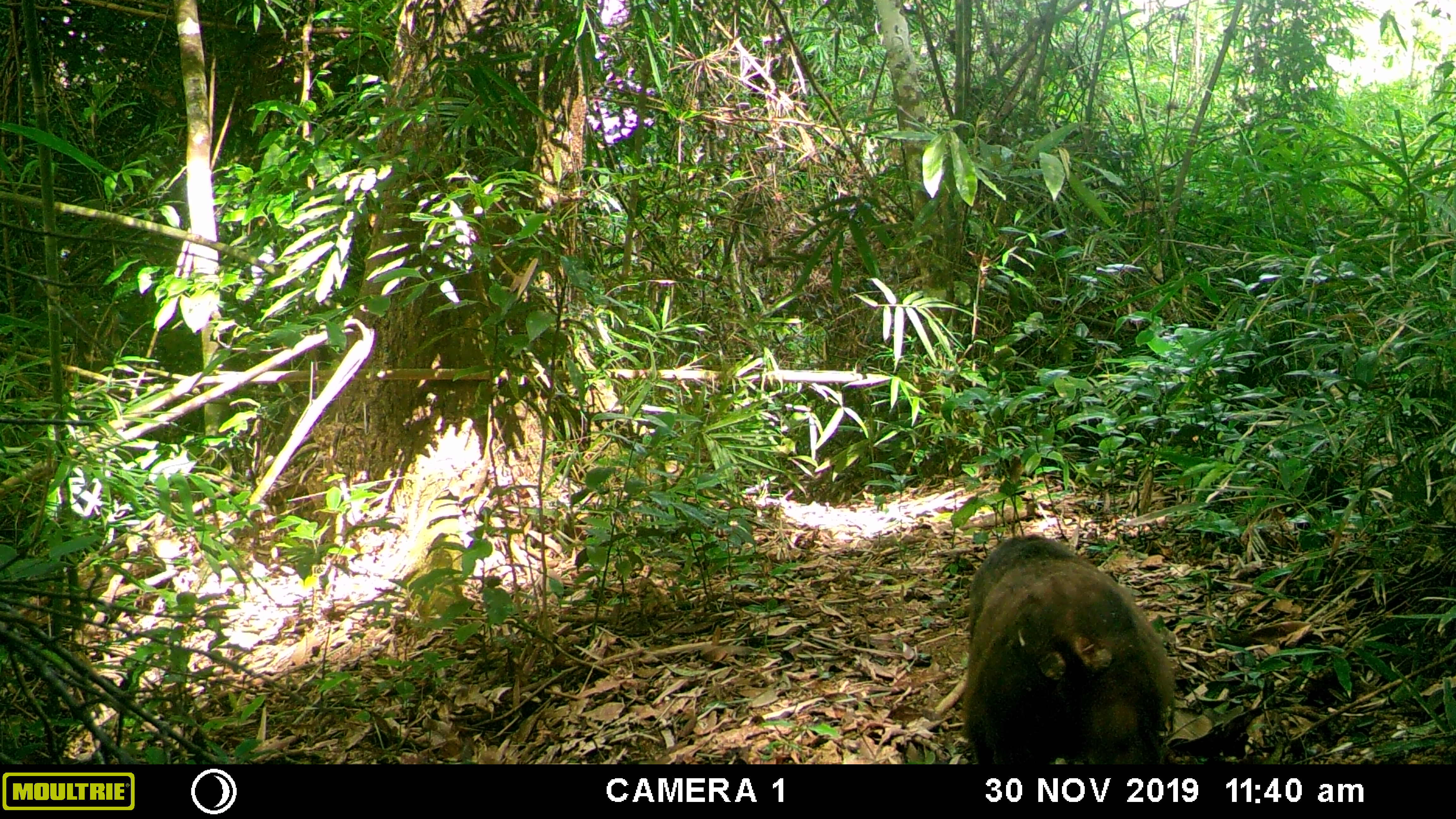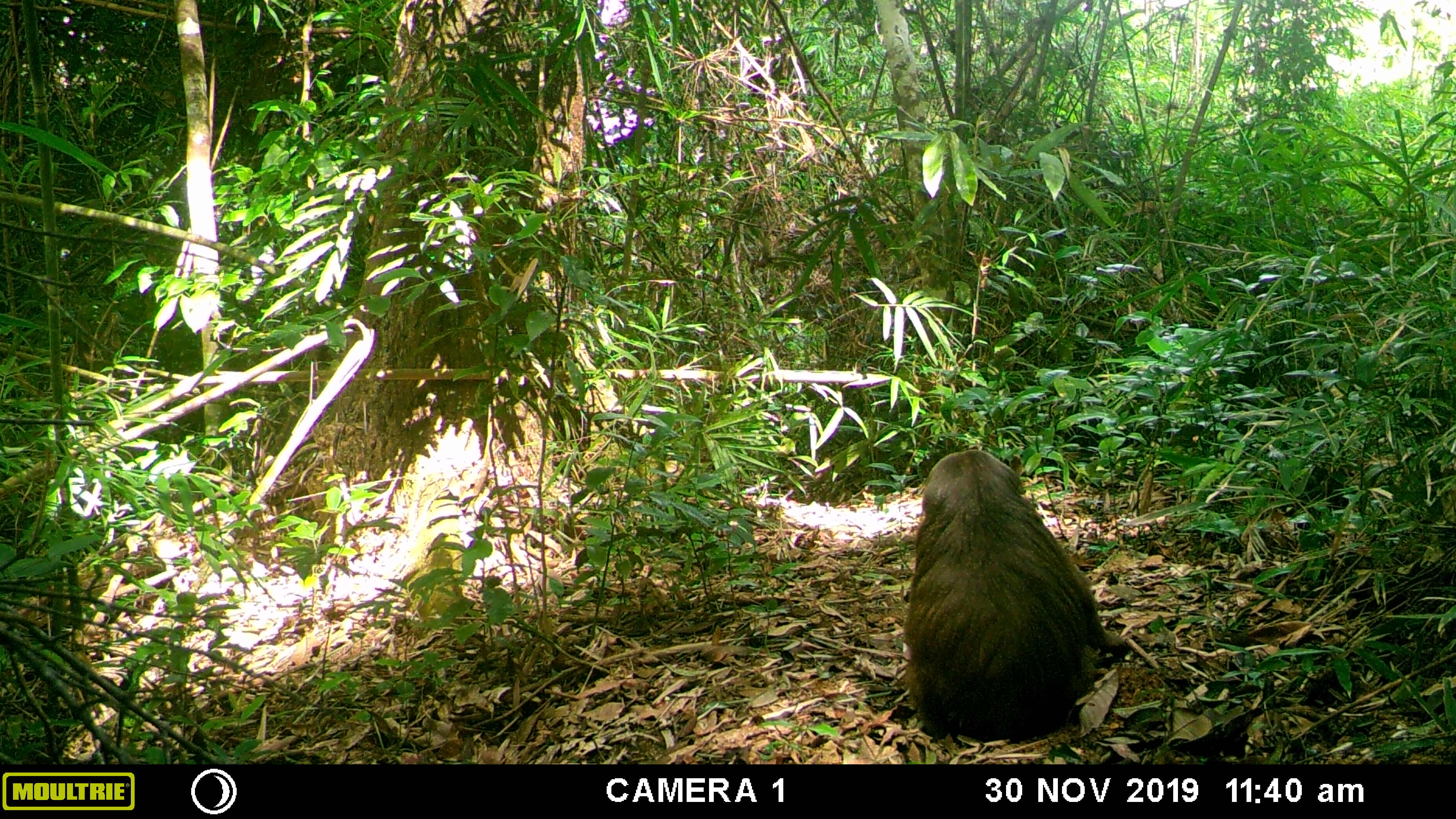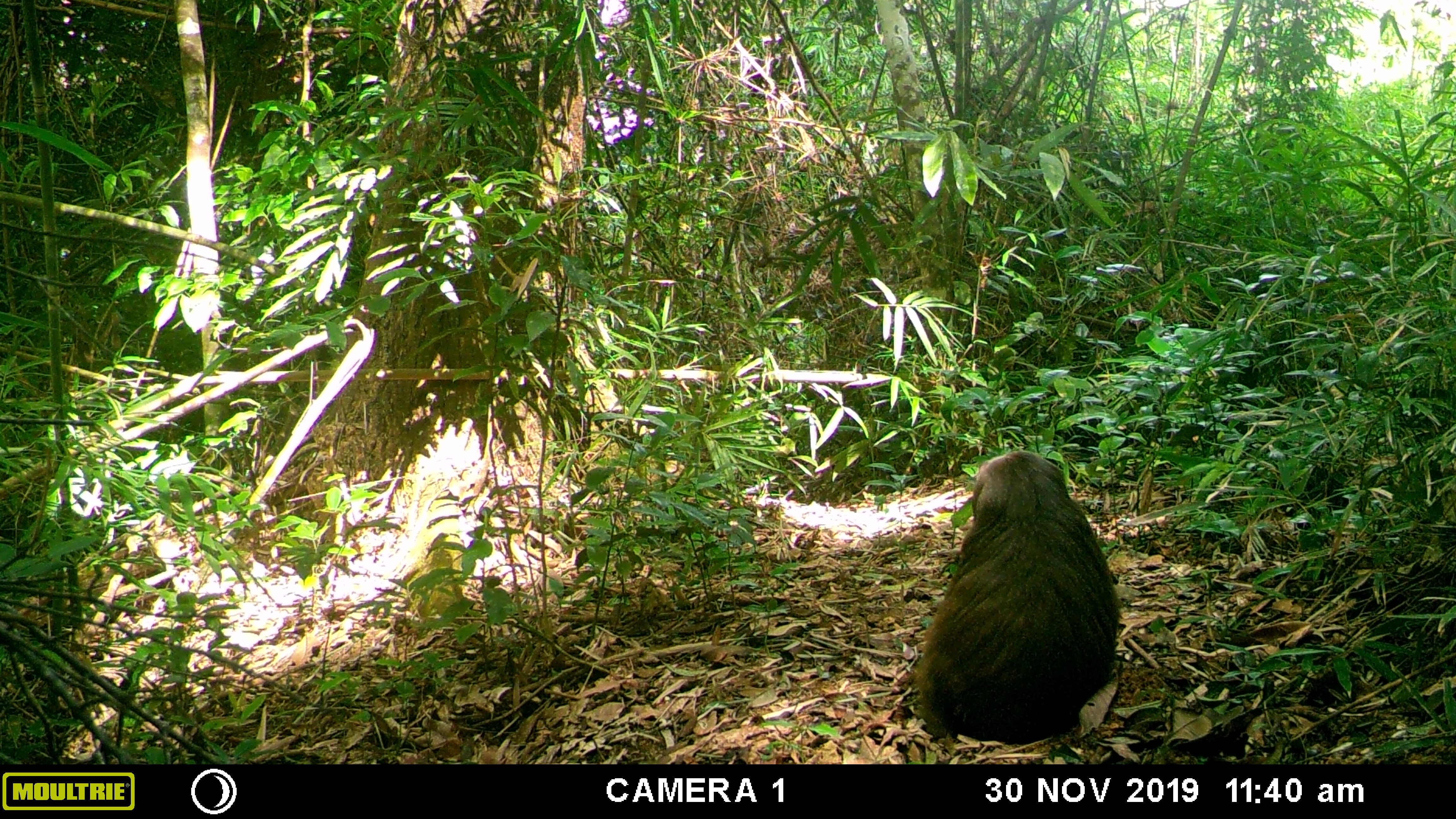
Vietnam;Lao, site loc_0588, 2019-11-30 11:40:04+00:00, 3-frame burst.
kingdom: Animalia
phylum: Chordata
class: Mammalia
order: Primates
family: Cercopithecidae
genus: Macaca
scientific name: Macaca arctoides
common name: stump-tailed macaque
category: stump tailed macaque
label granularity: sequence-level